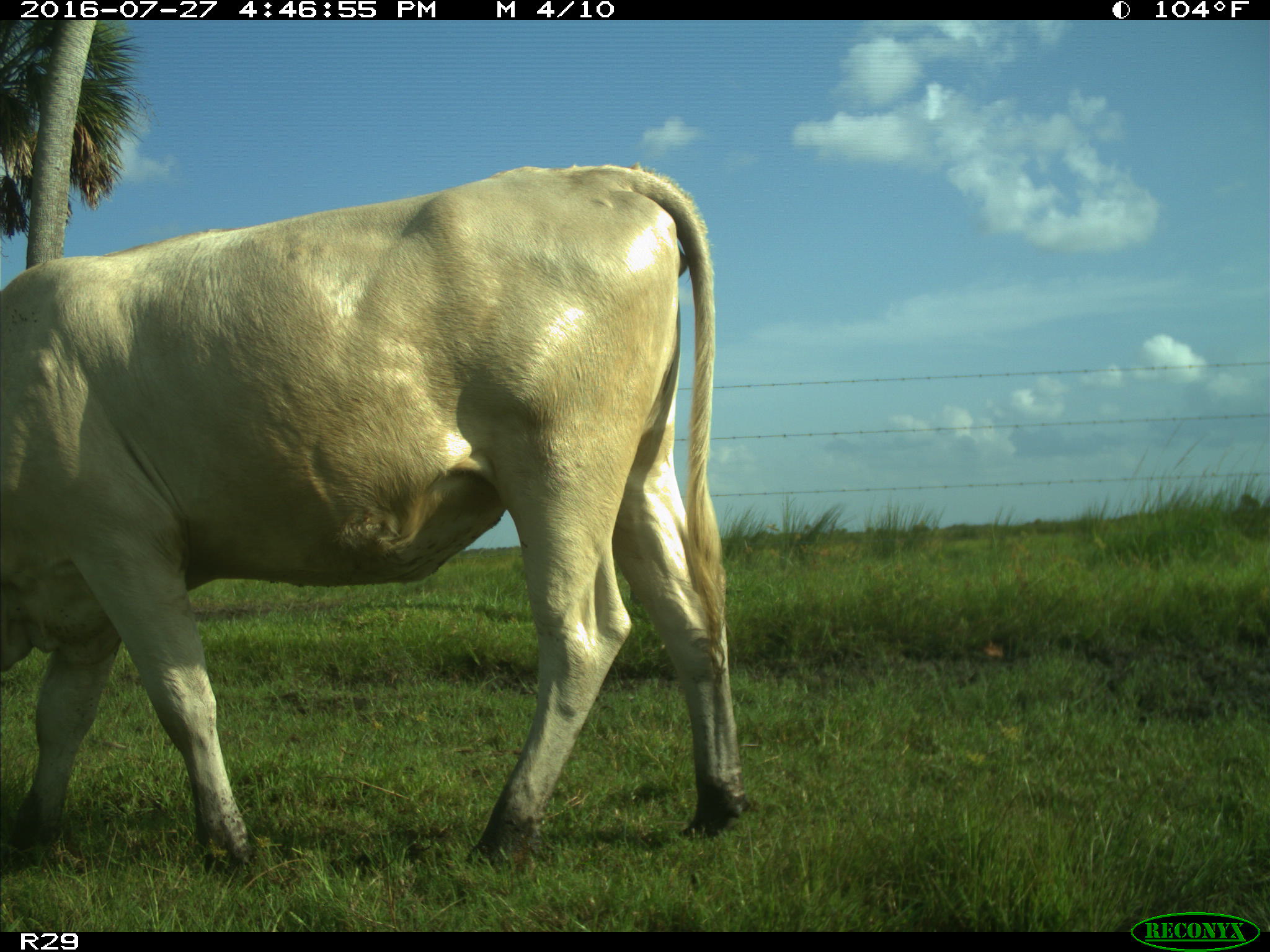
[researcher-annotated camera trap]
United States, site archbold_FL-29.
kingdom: Animalia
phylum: Chordata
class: Mammalia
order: Artiodactyla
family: Bovidae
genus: Bos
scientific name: Bos taurus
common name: domestic cow